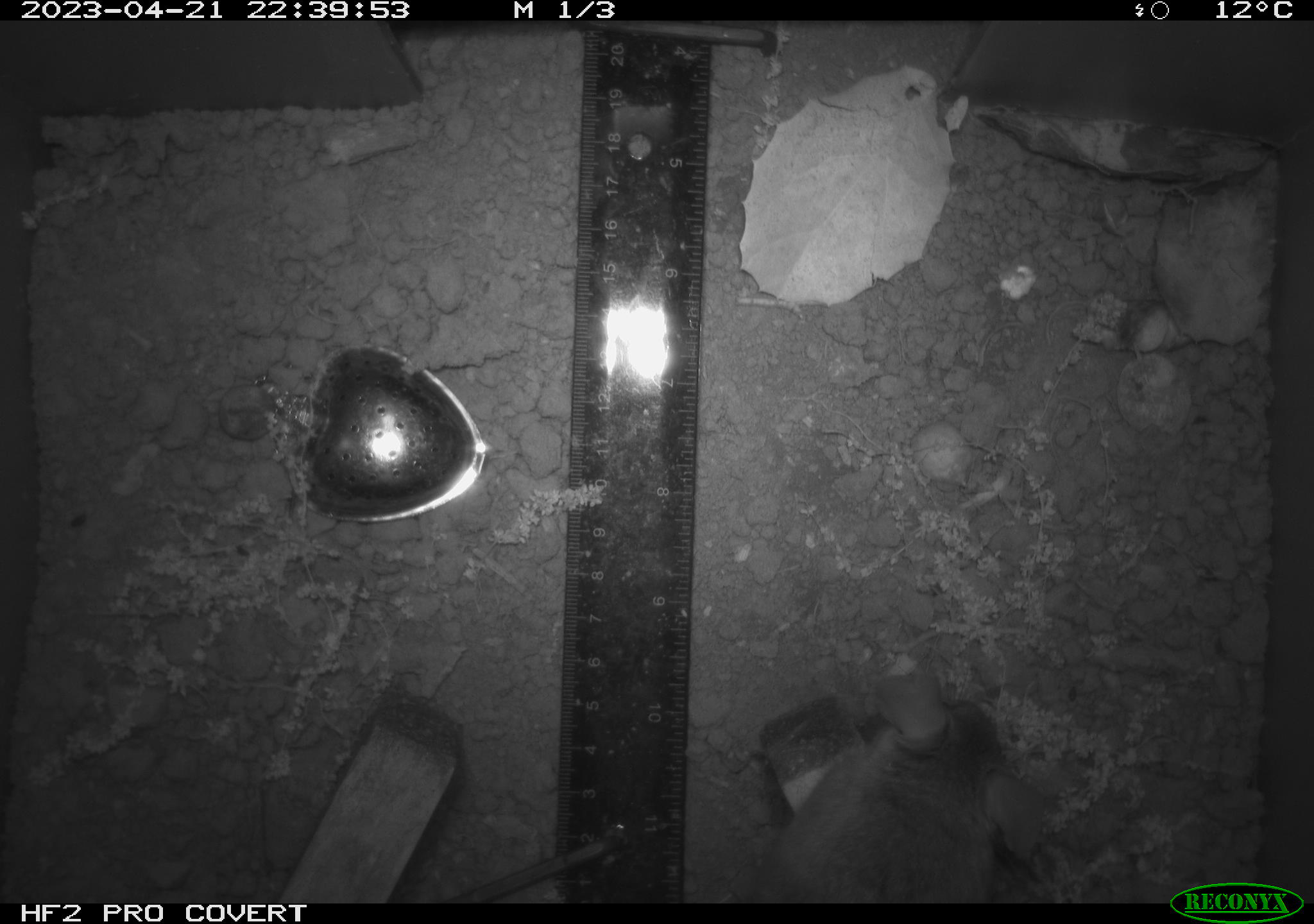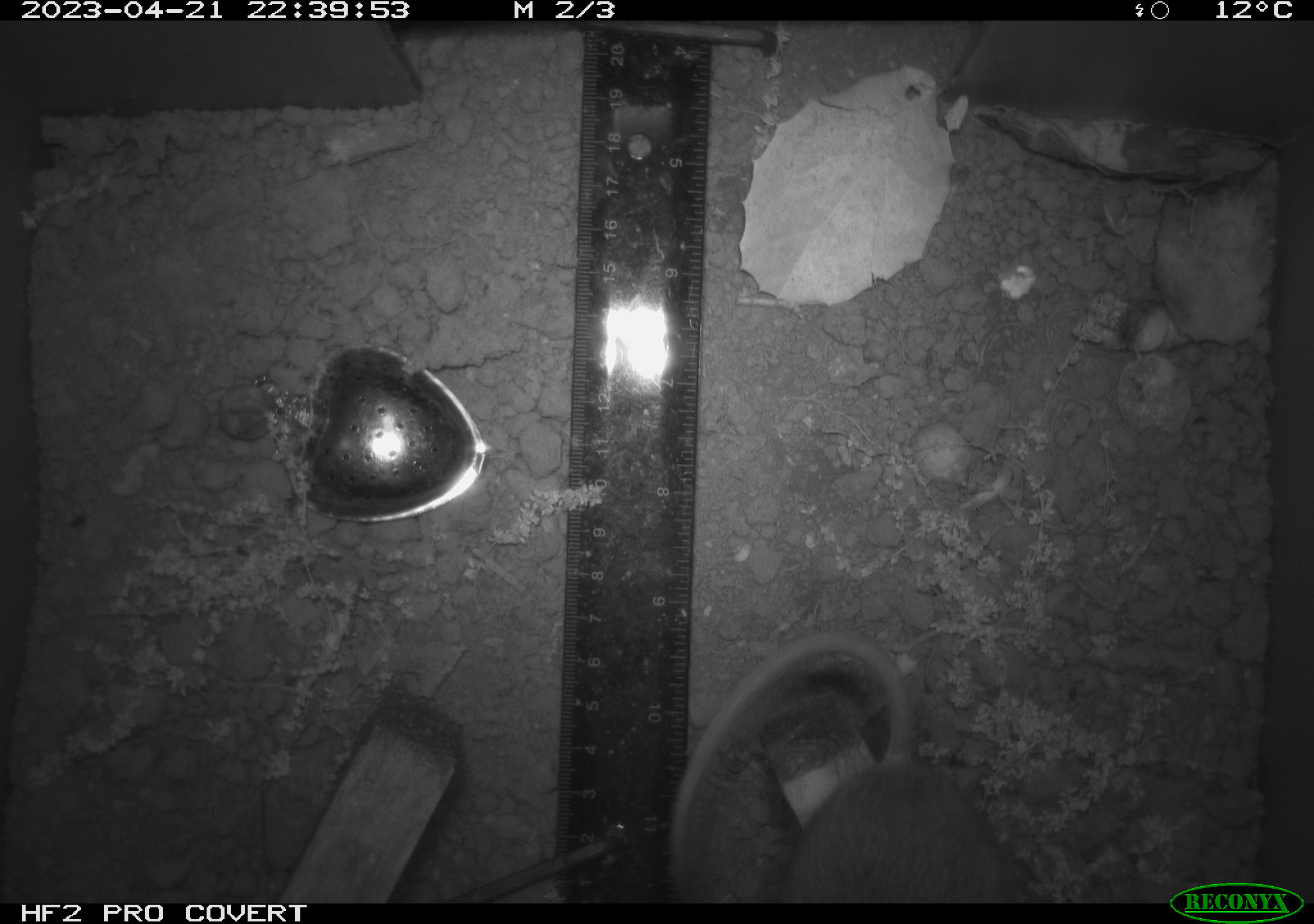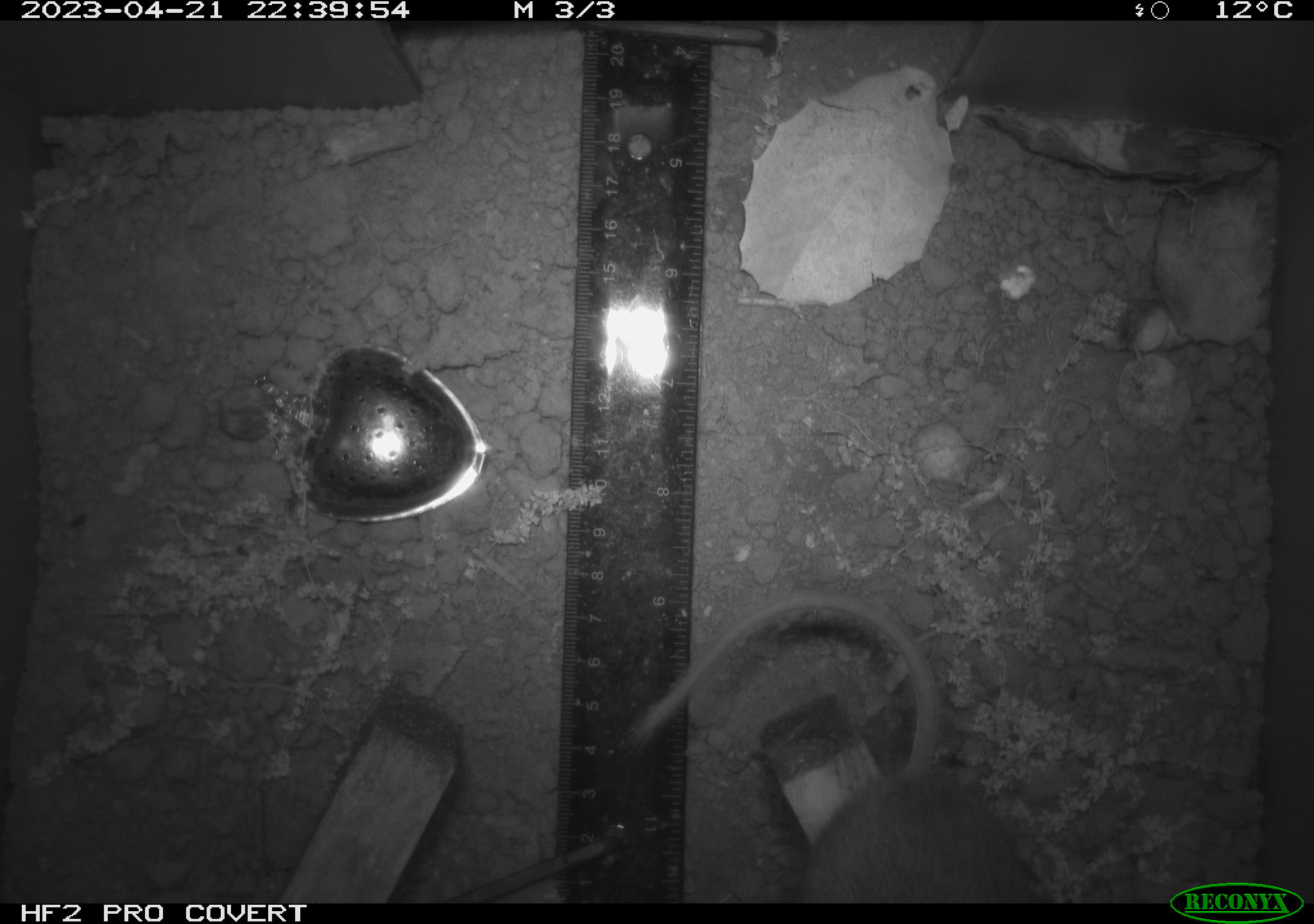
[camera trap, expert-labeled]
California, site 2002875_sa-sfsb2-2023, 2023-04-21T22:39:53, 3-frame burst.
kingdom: Animalia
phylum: Chordata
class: Mammalia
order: Rodentia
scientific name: Rodentia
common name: mouse species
Mouse species (Rodentia).